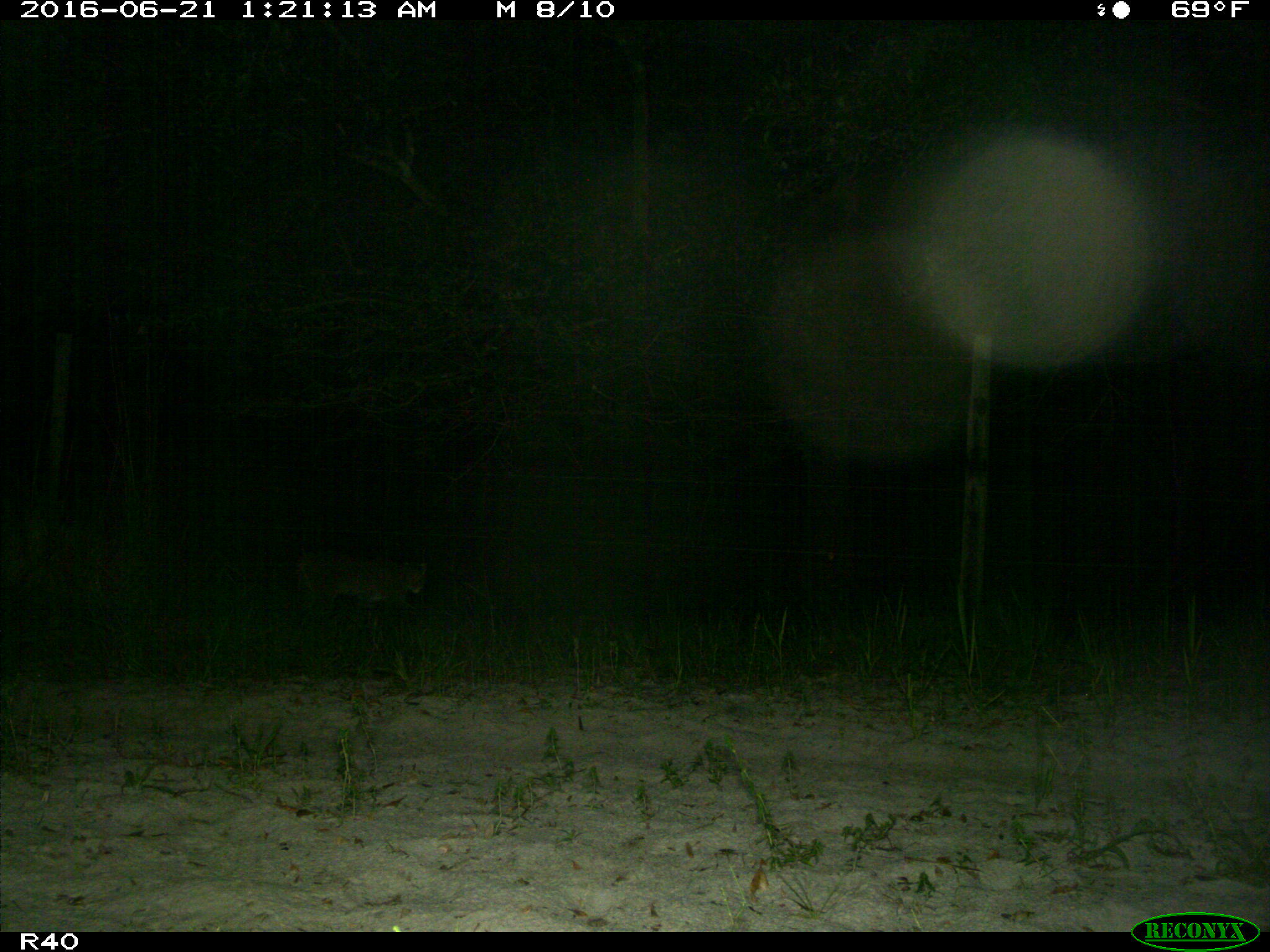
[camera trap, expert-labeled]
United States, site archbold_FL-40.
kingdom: Animalia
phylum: Chordata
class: Mammalia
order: Carnivora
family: Felidae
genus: Lynx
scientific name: Lynx rufus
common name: bobcat